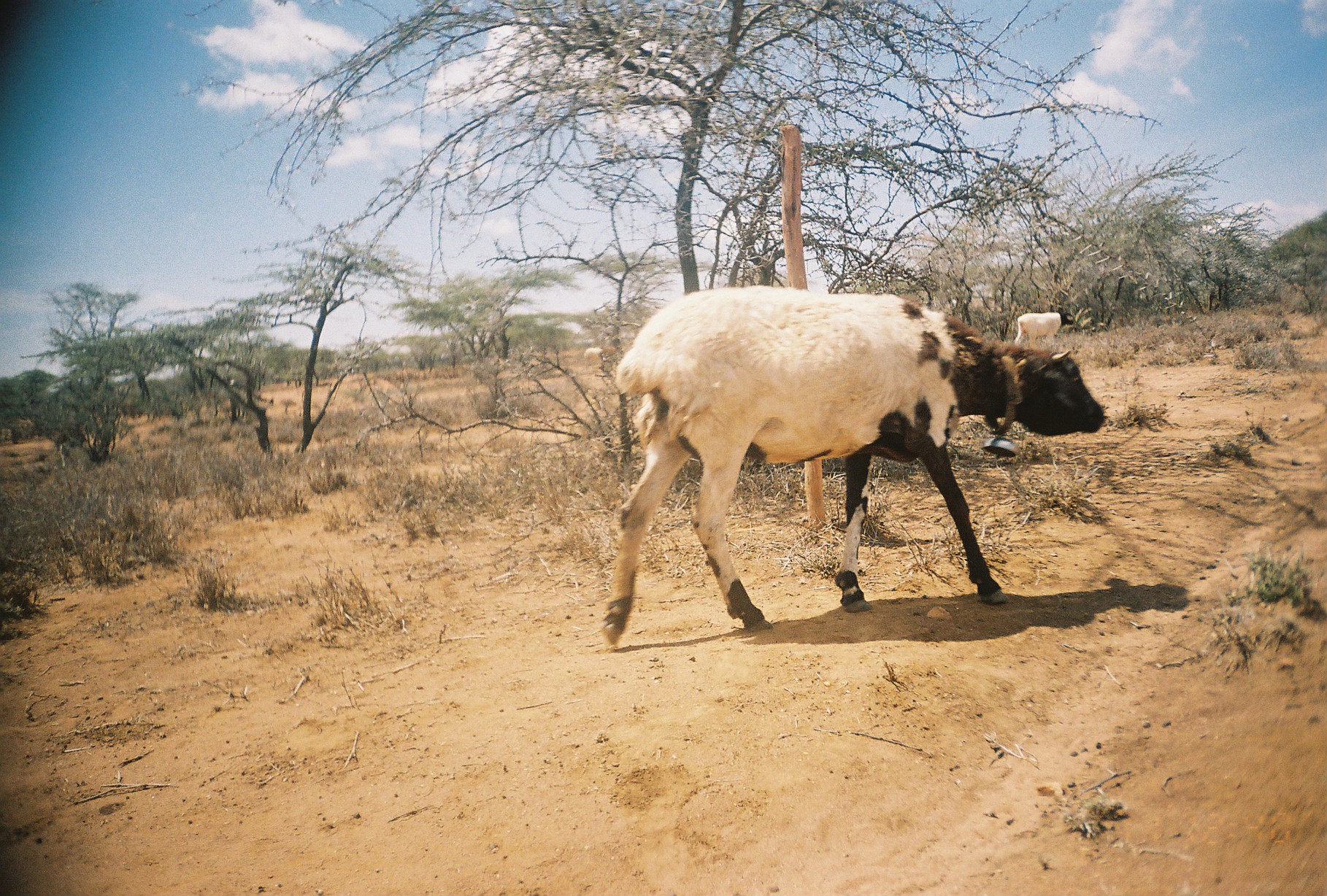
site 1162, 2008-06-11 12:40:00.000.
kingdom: Animalia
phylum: Chordata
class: Mammalia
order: Artiodactyla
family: Bovidae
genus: Ovis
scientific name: Ovis aries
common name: domestic sheep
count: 3